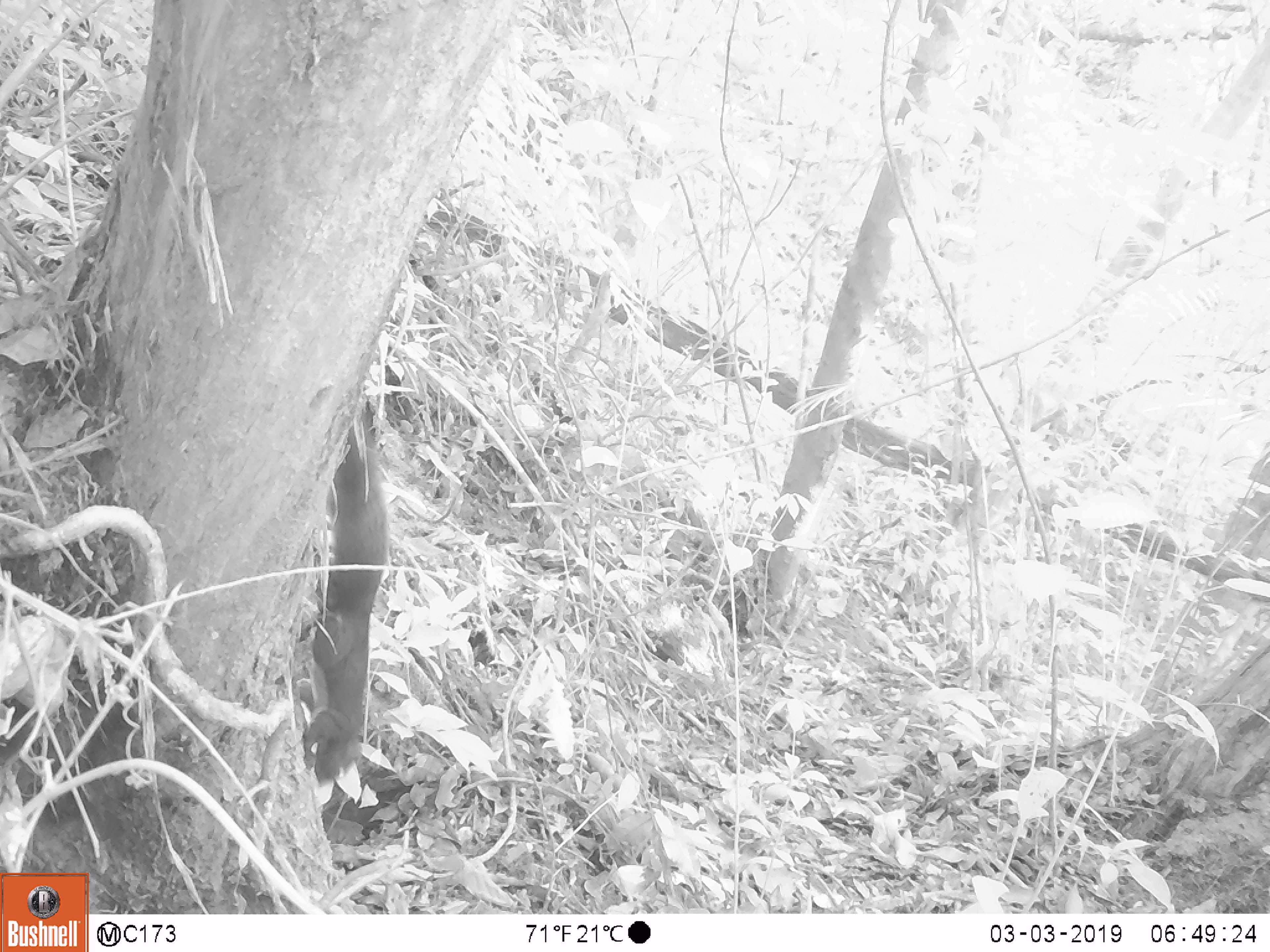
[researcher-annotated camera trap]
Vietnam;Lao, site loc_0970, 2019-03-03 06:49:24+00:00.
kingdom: Animalia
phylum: Chordata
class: Mammalia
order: Rodentia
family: Sciuridae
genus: Sciurus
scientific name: Sciurus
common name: squirrel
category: unidentified squirrel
Unidentified squirrel (squirrel) (Sciurus). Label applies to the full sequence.